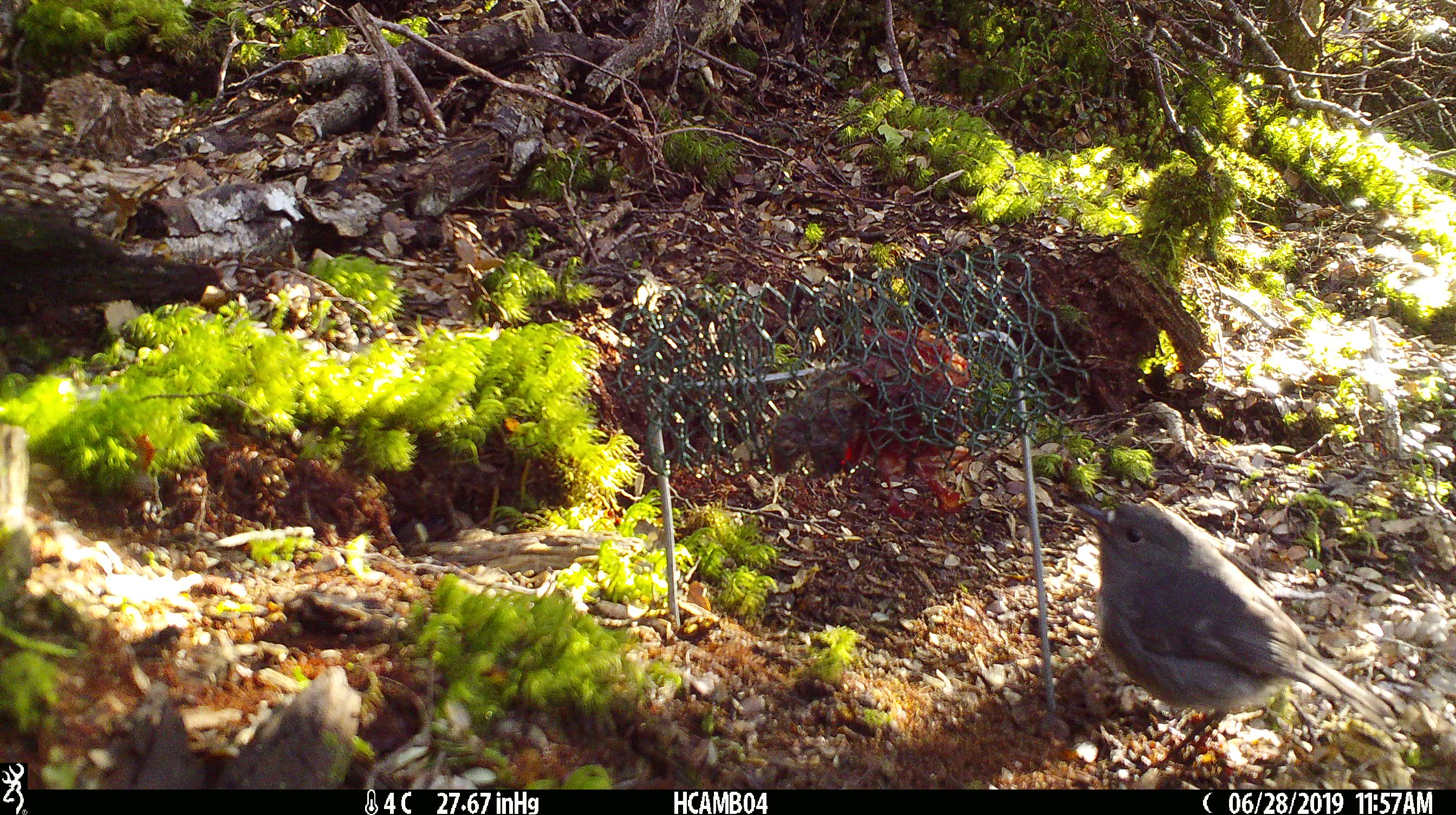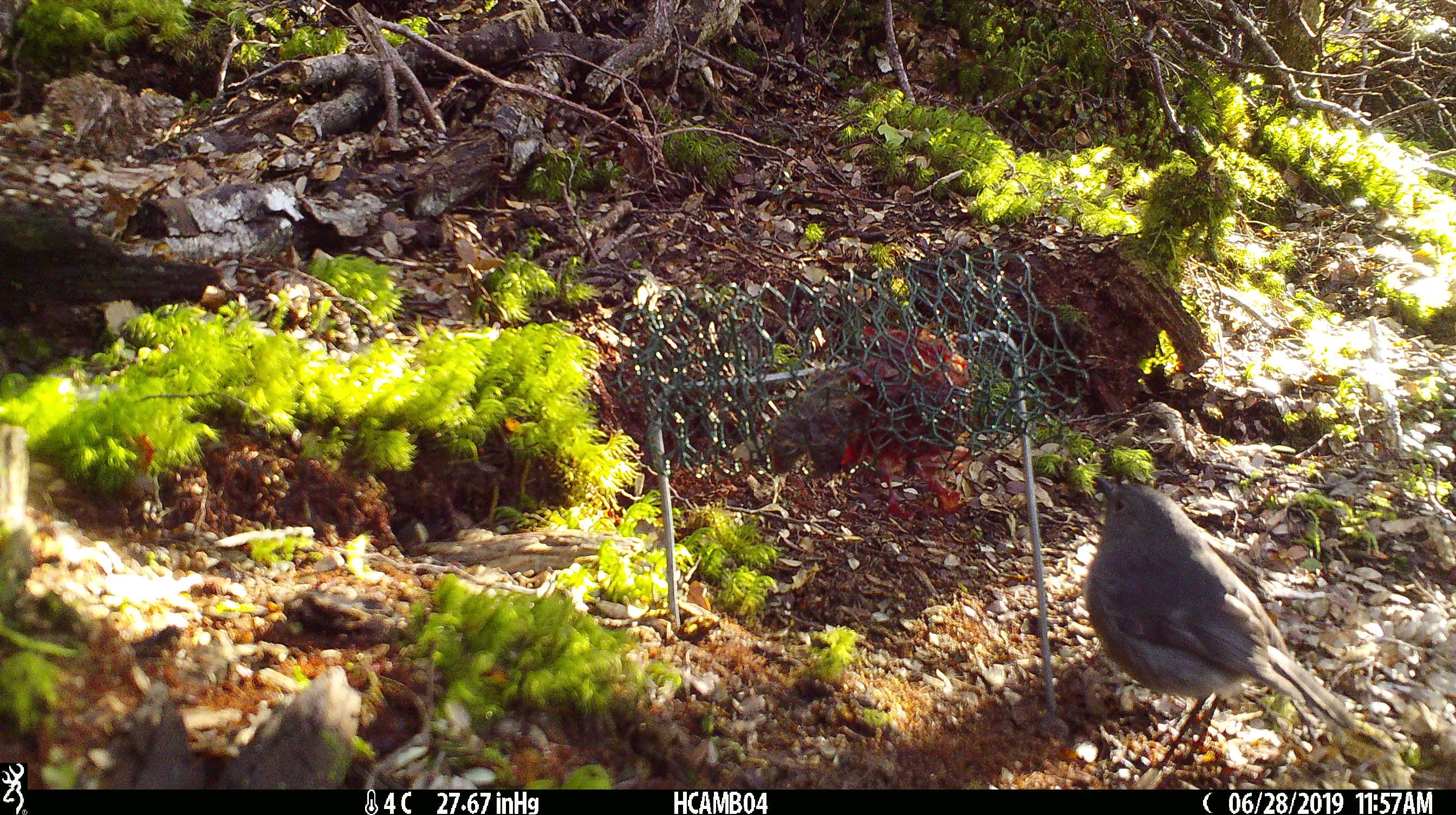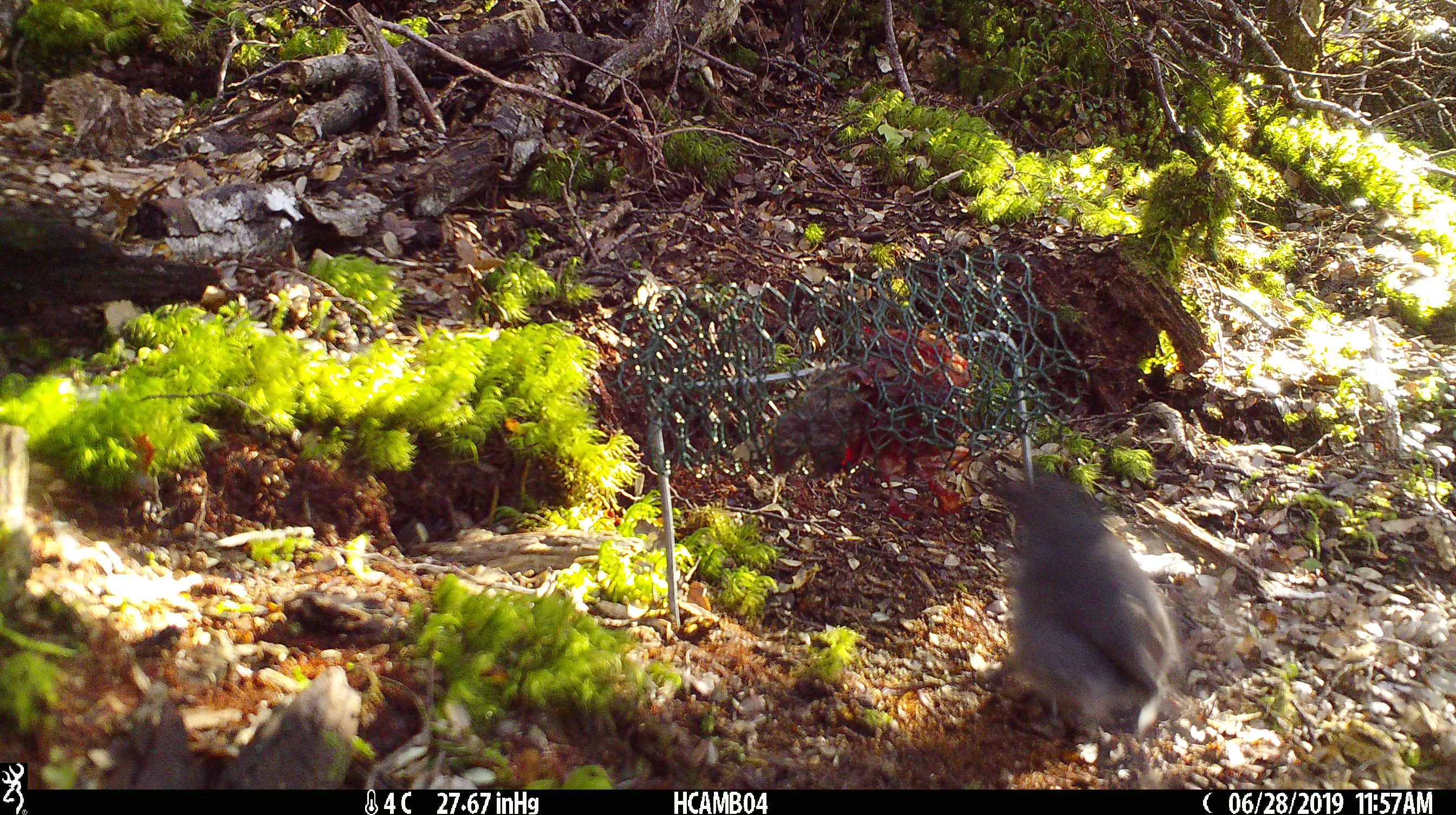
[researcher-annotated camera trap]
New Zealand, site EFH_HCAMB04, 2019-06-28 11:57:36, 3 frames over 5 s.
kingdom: Animalia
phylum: Chordata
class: Aves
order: Passeriformes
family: Petroicidae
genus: Petroica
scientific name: Petroica australis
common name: new zealand robin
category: robin